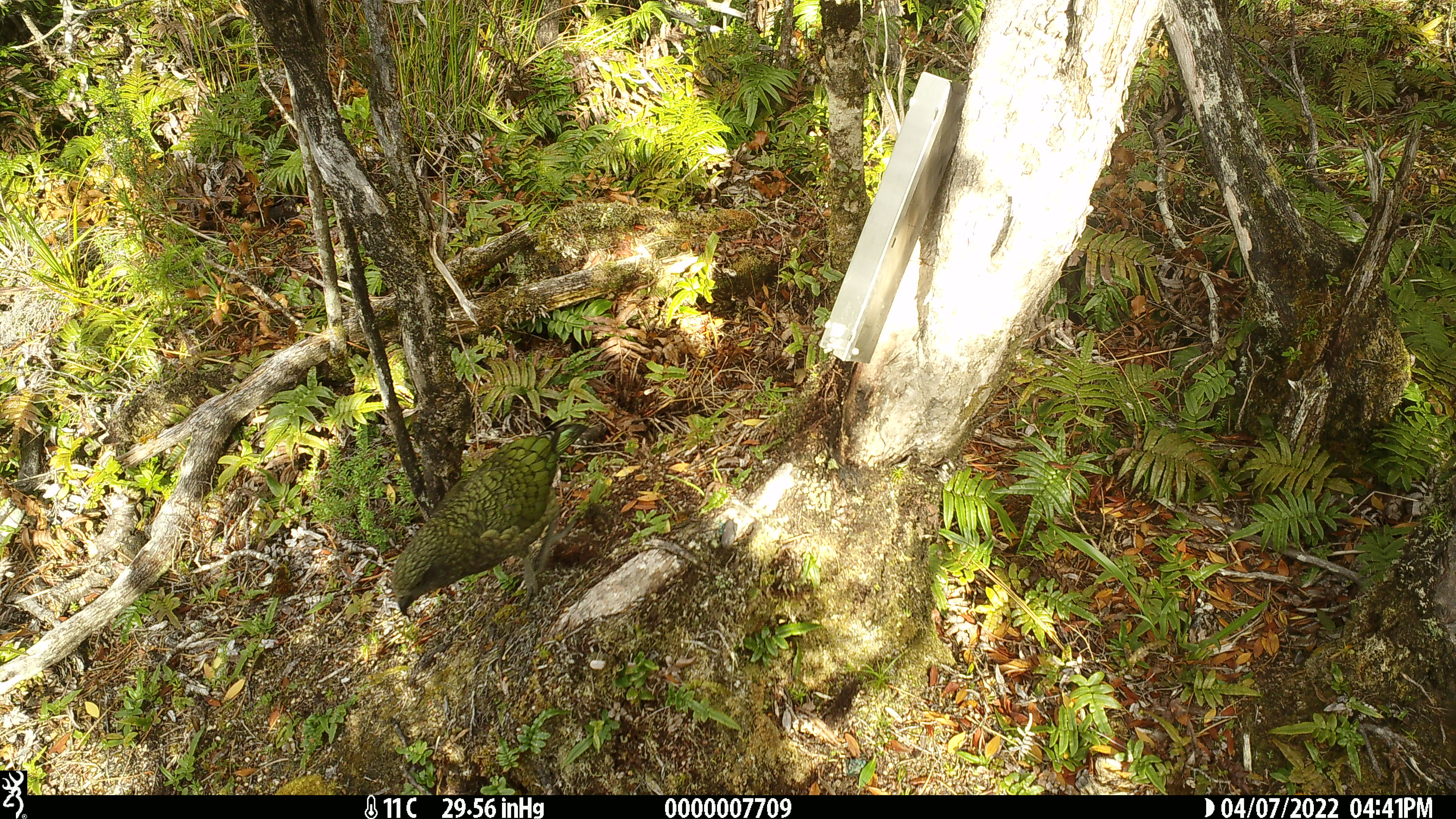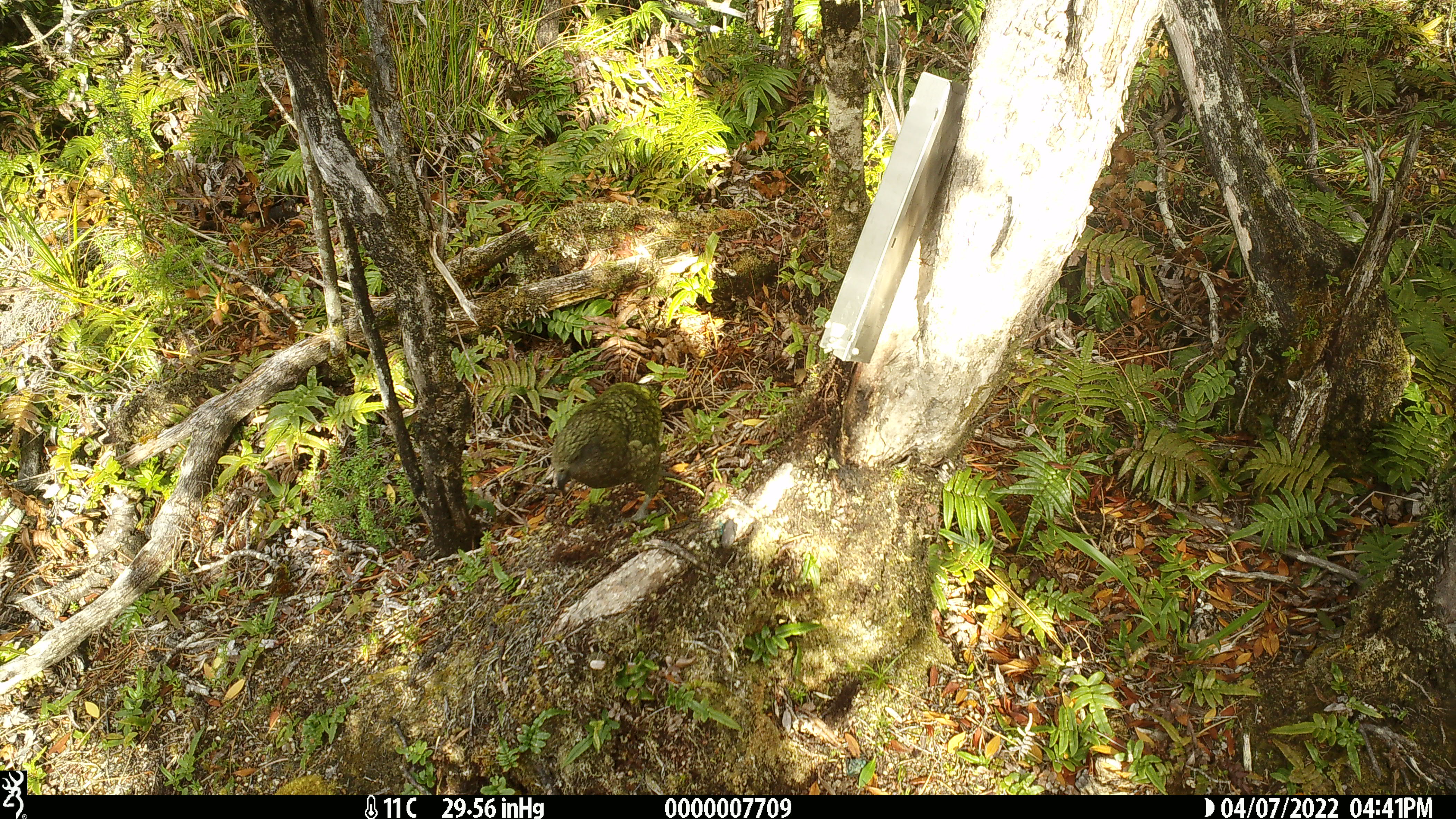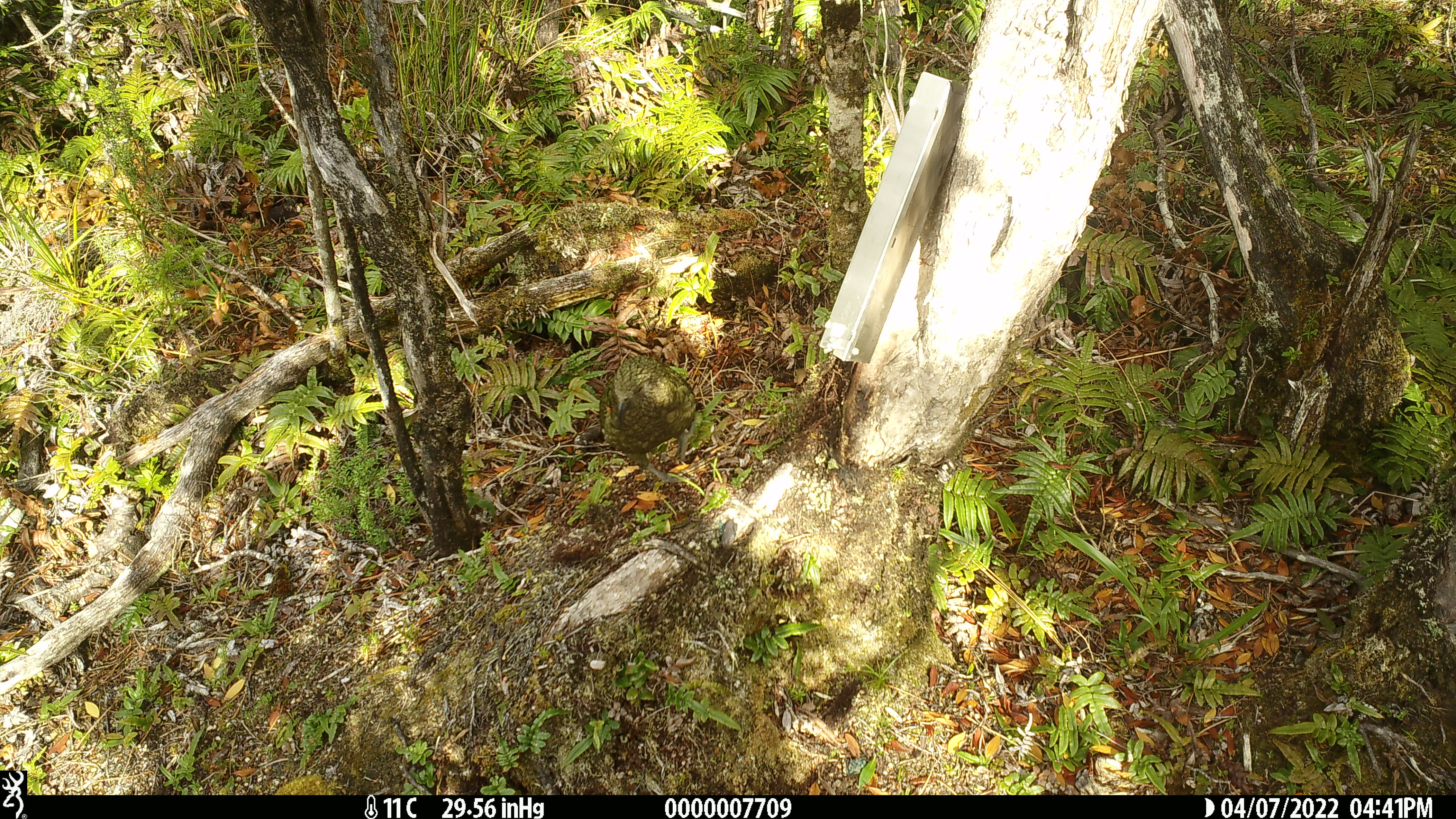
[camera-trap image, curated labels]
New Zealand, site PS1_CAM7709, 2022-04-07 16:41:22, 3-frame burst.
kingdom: Animalia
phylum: Chordata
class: Aves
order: Psittaciformes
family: Strigopidae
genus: Nestor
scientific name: Nestor notabilis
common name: kea